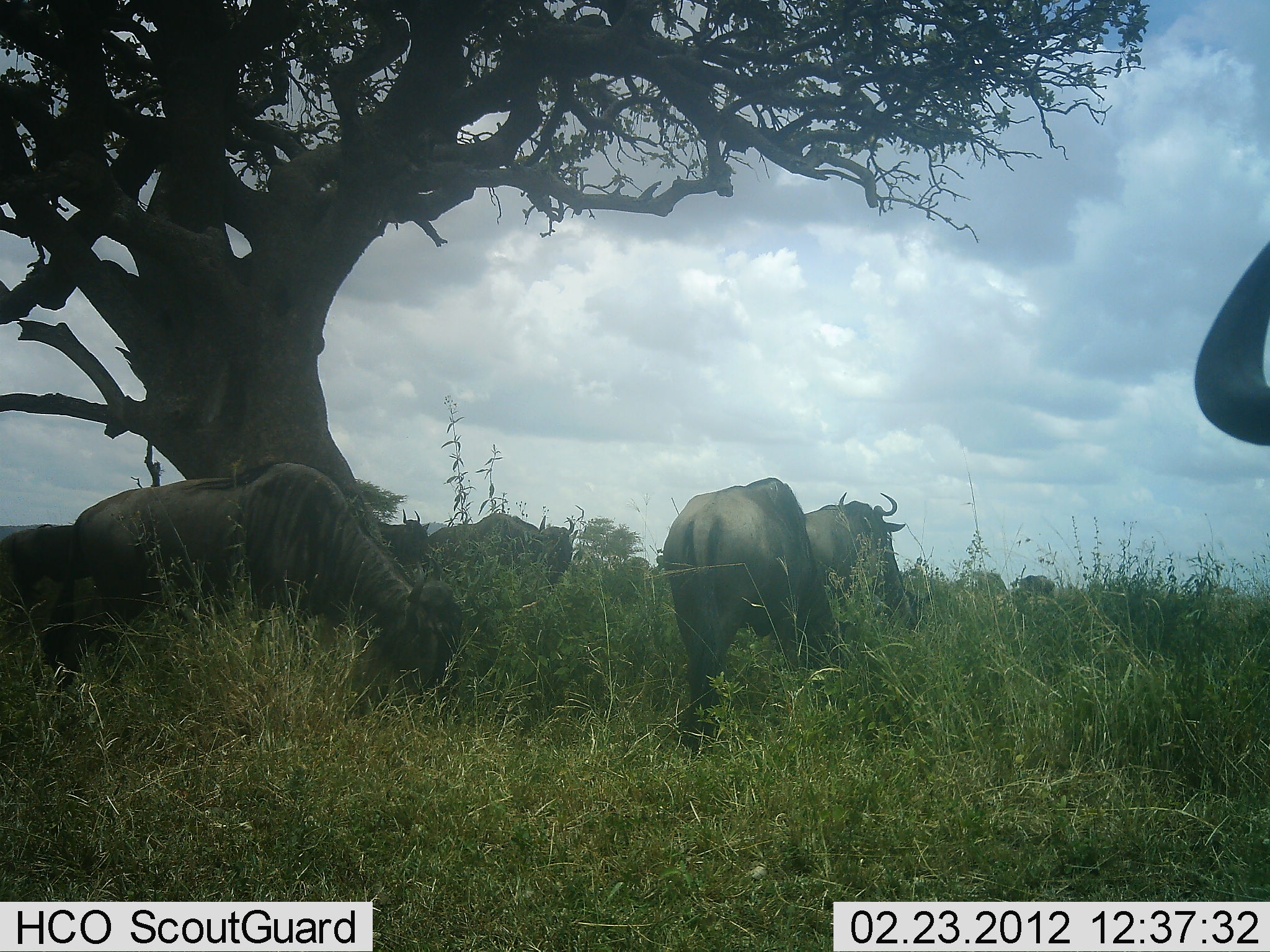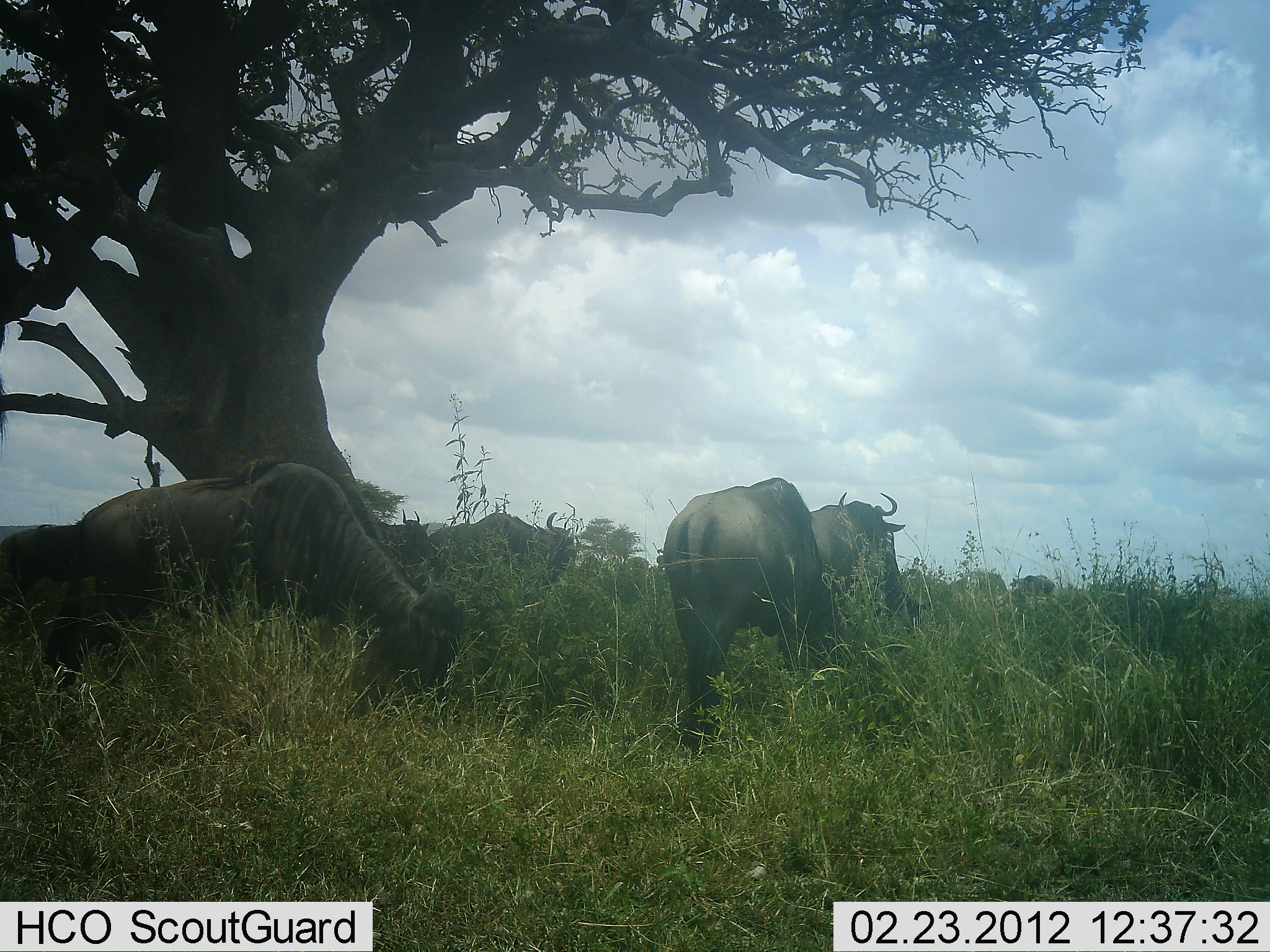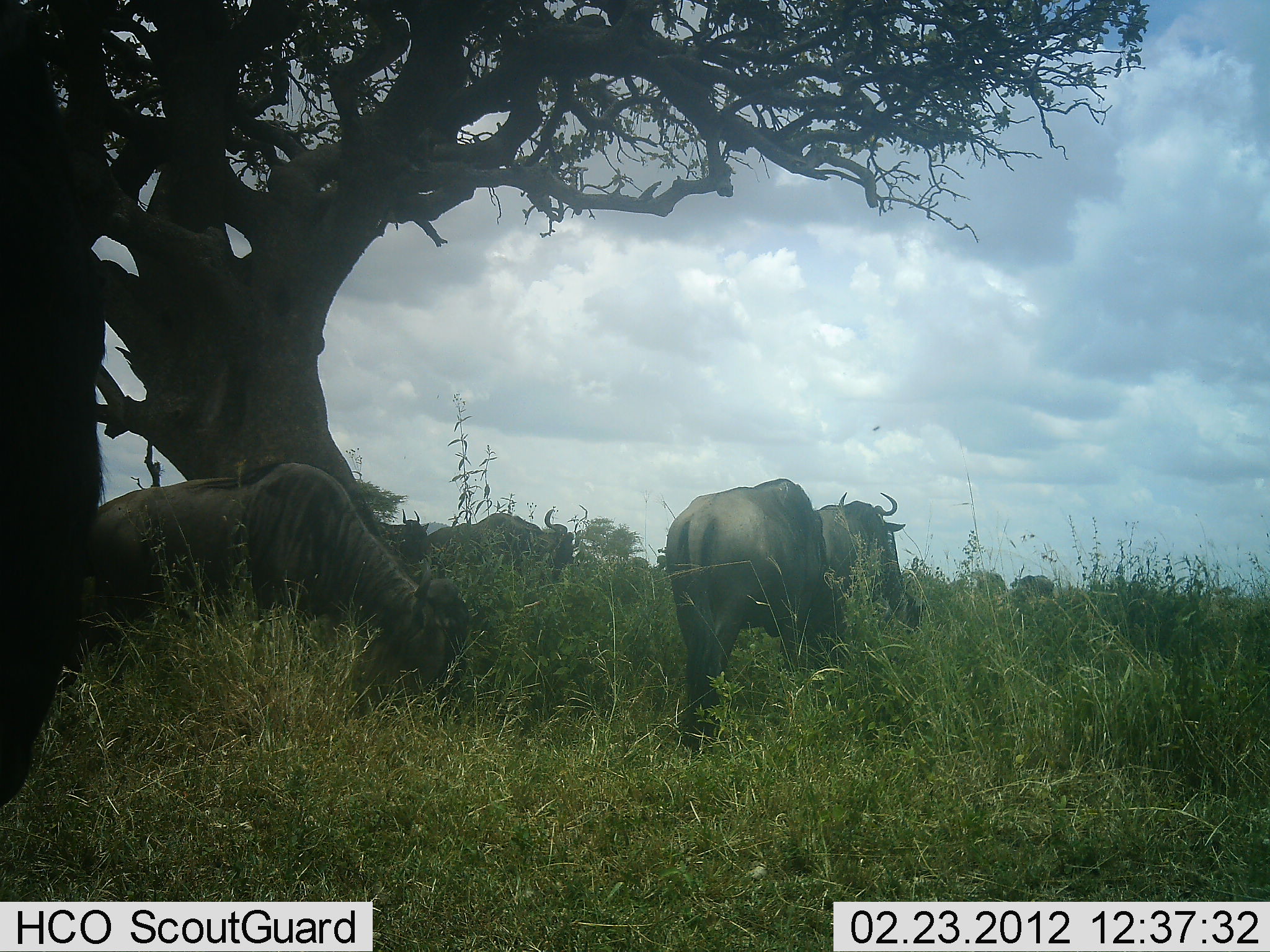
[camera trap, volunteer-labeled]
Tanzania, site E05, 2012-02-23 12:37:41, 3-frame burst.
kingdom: Animalia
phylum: Chordata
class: Mammalia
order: Artiodactyla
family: Bovidae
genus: Connochaetes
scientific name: Connochaetes taurinus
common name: blue wildebeest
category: wildebeest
Wildebeest (blue wildebeest) (Connochaetes taurinus), count 9. Behavior (volunteer vote fractions): standing 76%, resting 14%, moving 33%, interacting 0%. Young present (vote fraction): 0%. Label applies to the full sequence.